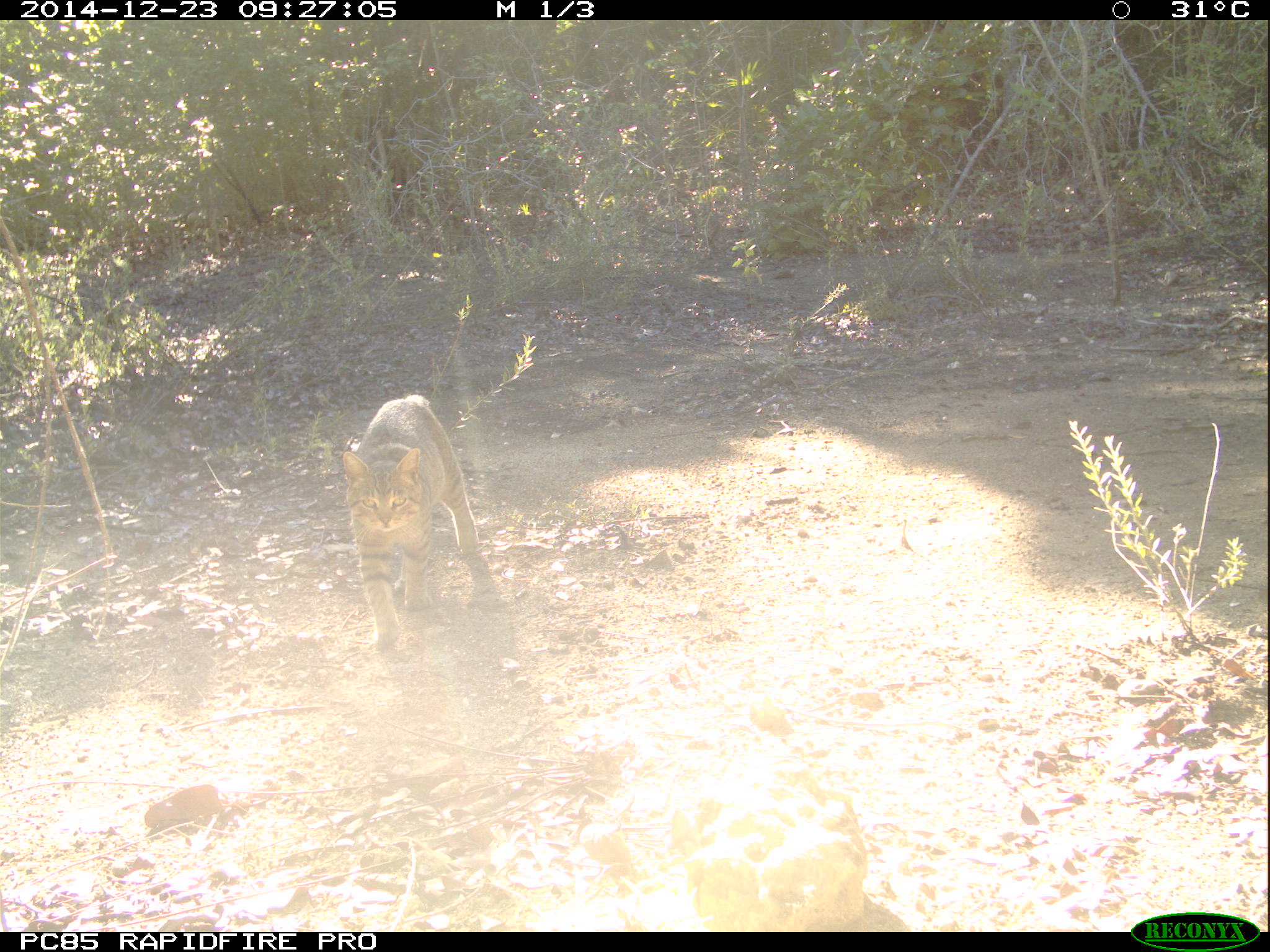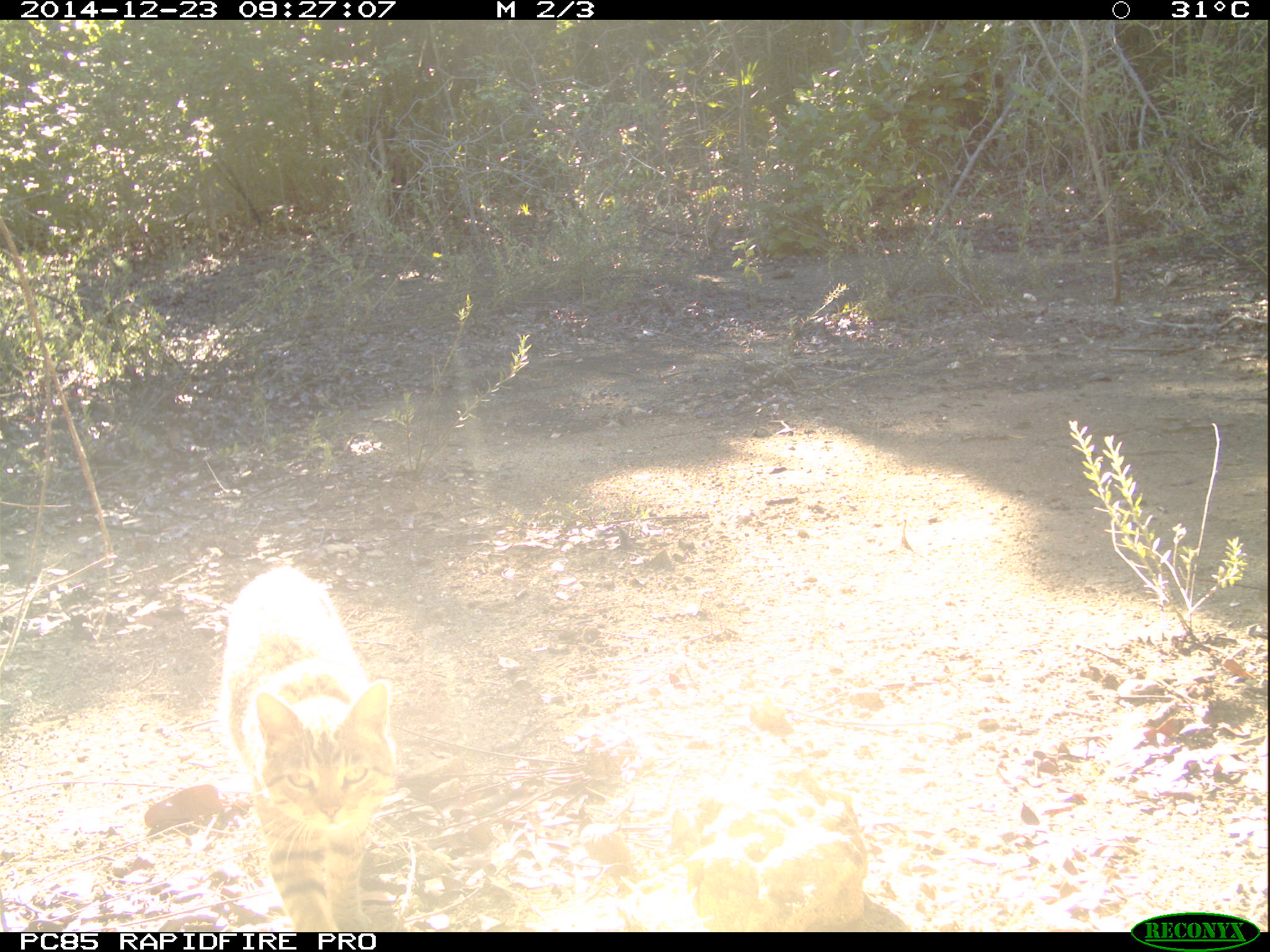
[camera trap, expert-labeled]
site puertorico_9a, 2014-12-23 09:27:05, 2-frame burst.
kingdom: Animalia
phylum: Chordata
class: Mammalia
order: Carnivora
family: Felidae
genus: Felis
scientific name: Felis catus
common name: cat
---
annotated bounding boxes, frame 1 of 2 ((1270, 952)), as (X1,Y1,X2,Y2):
cat: (339,393,485,654)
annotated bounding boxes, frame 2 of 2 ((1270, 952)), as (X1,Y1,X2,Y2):
cat: (220,563,399,930)